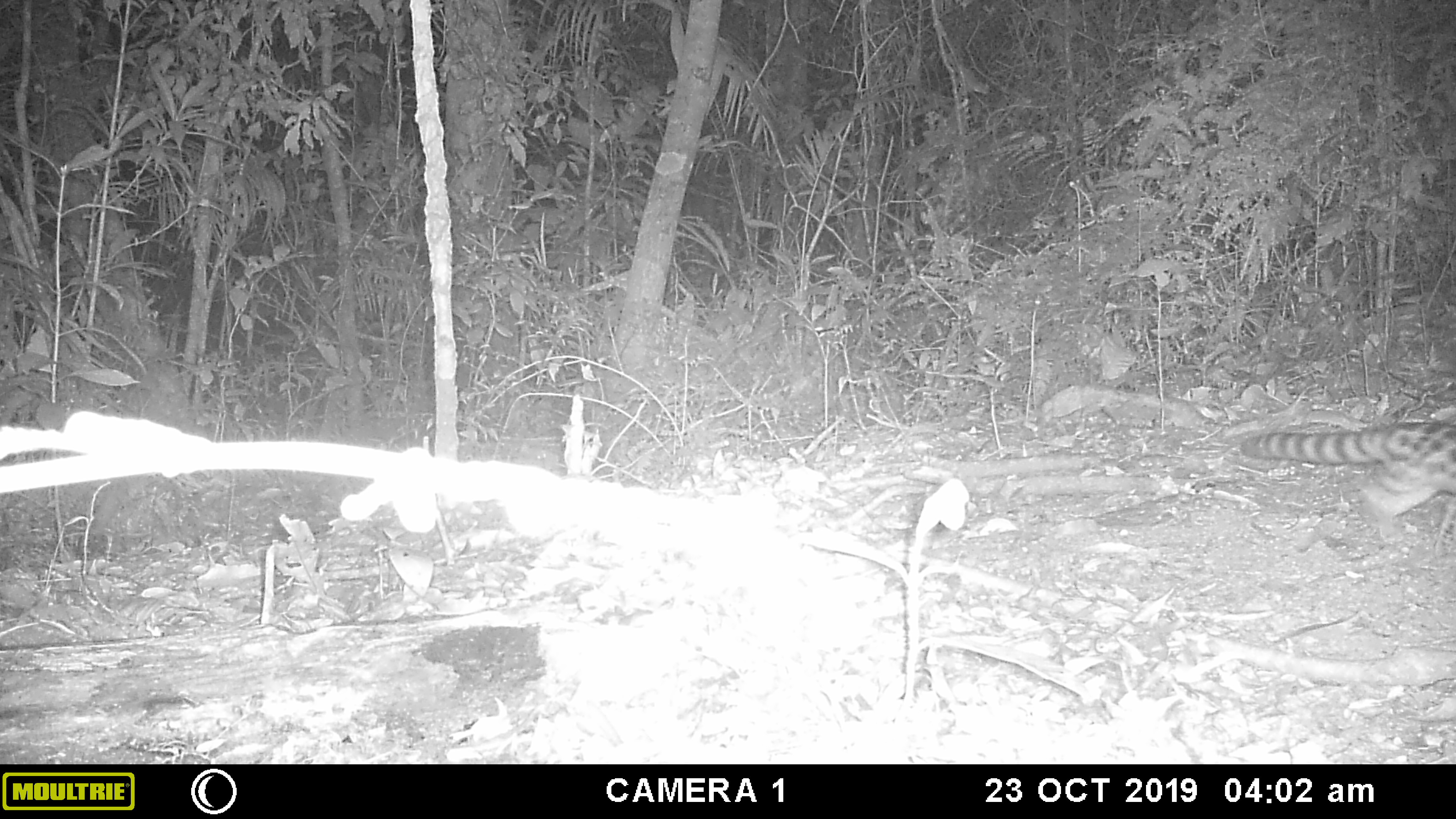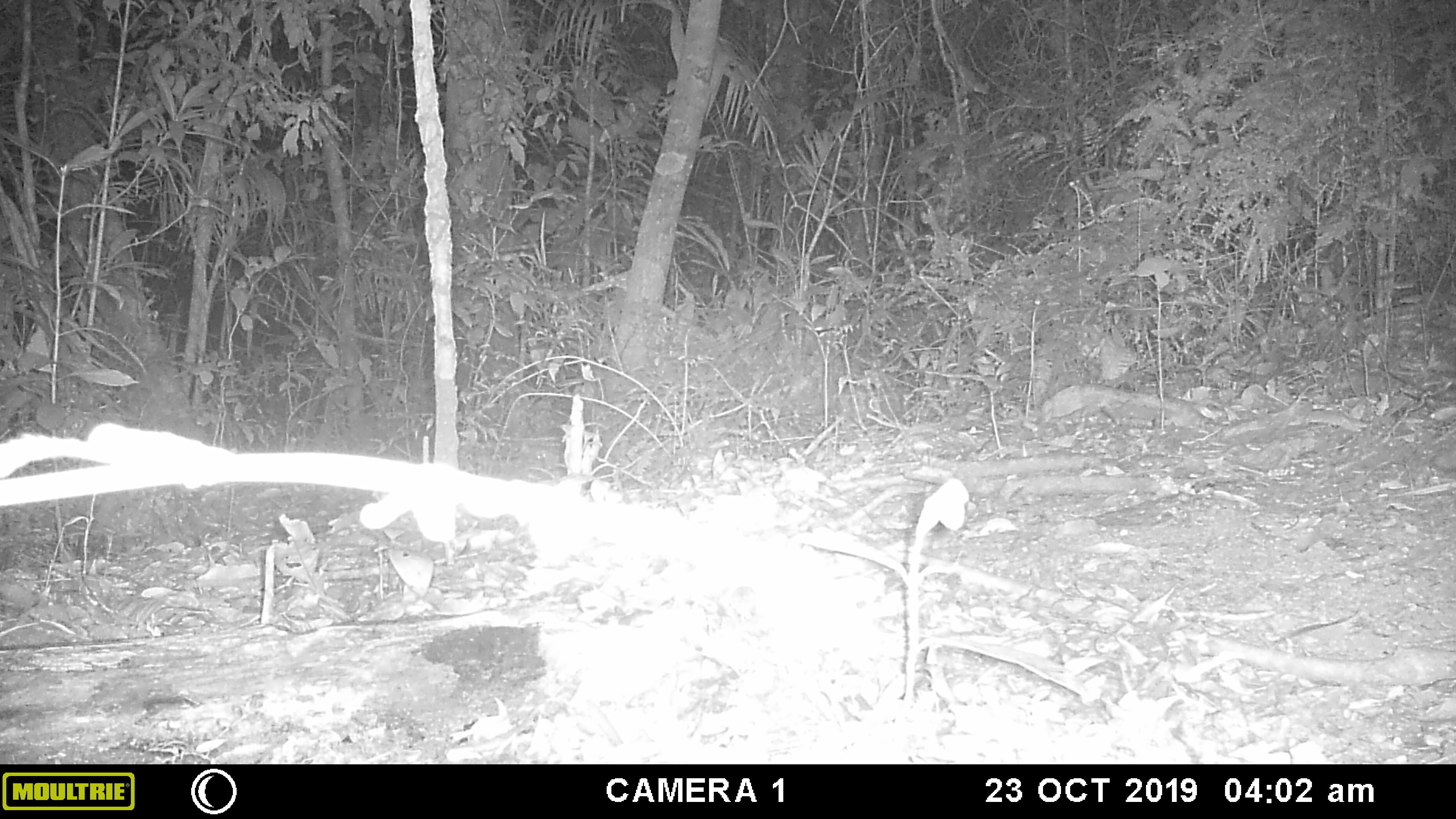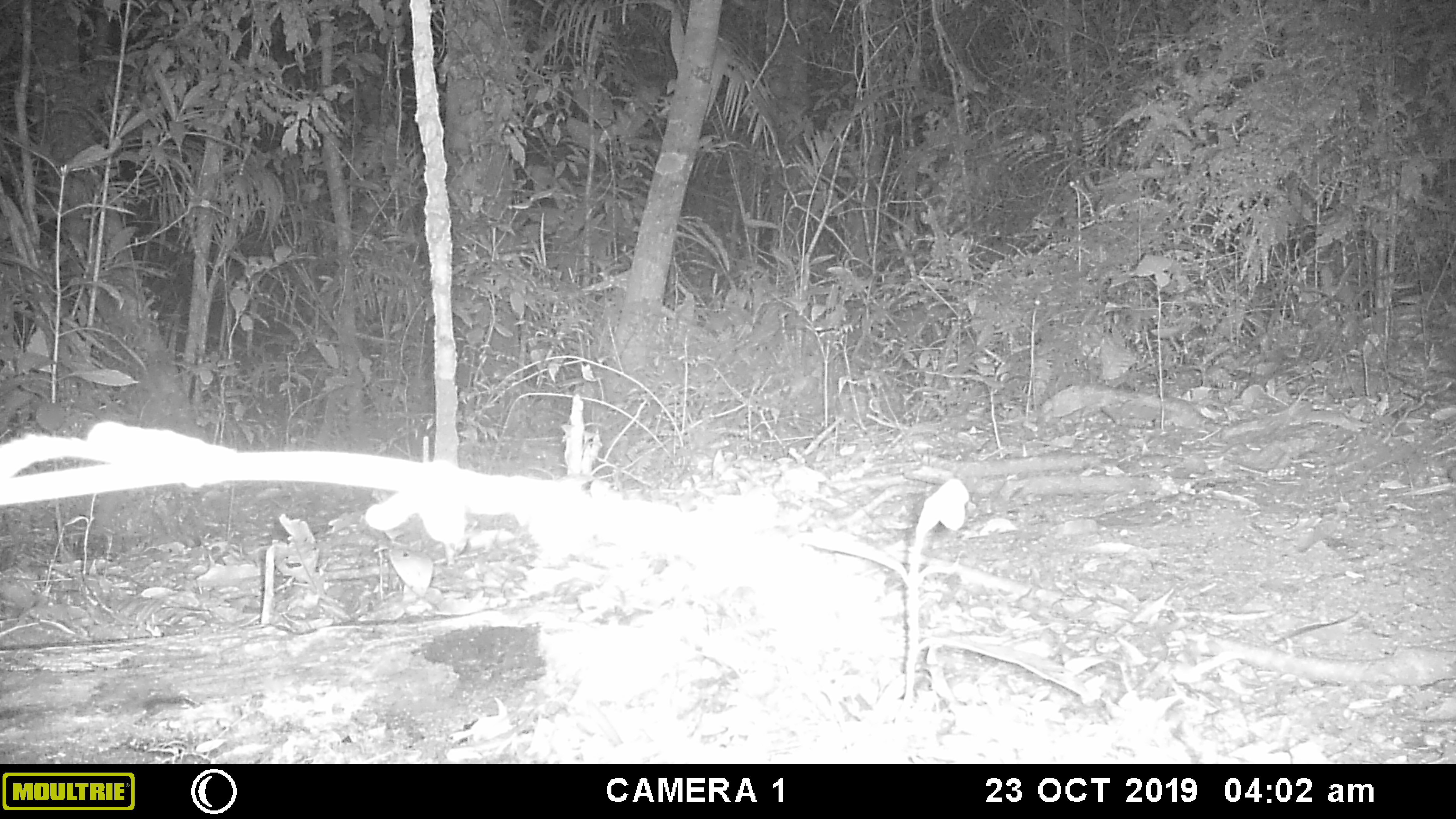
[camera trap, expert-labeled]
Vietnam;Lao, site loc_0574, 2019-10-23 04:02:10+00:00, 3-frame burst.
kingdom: Animalia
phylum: Chordata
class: Mammalia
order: Carnivora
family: Prionodontidae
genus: Prionodon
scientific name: Prionodon pardicolor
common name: spotted linsang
Spotted linsang (Prionodon pardicolor). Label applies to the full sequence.